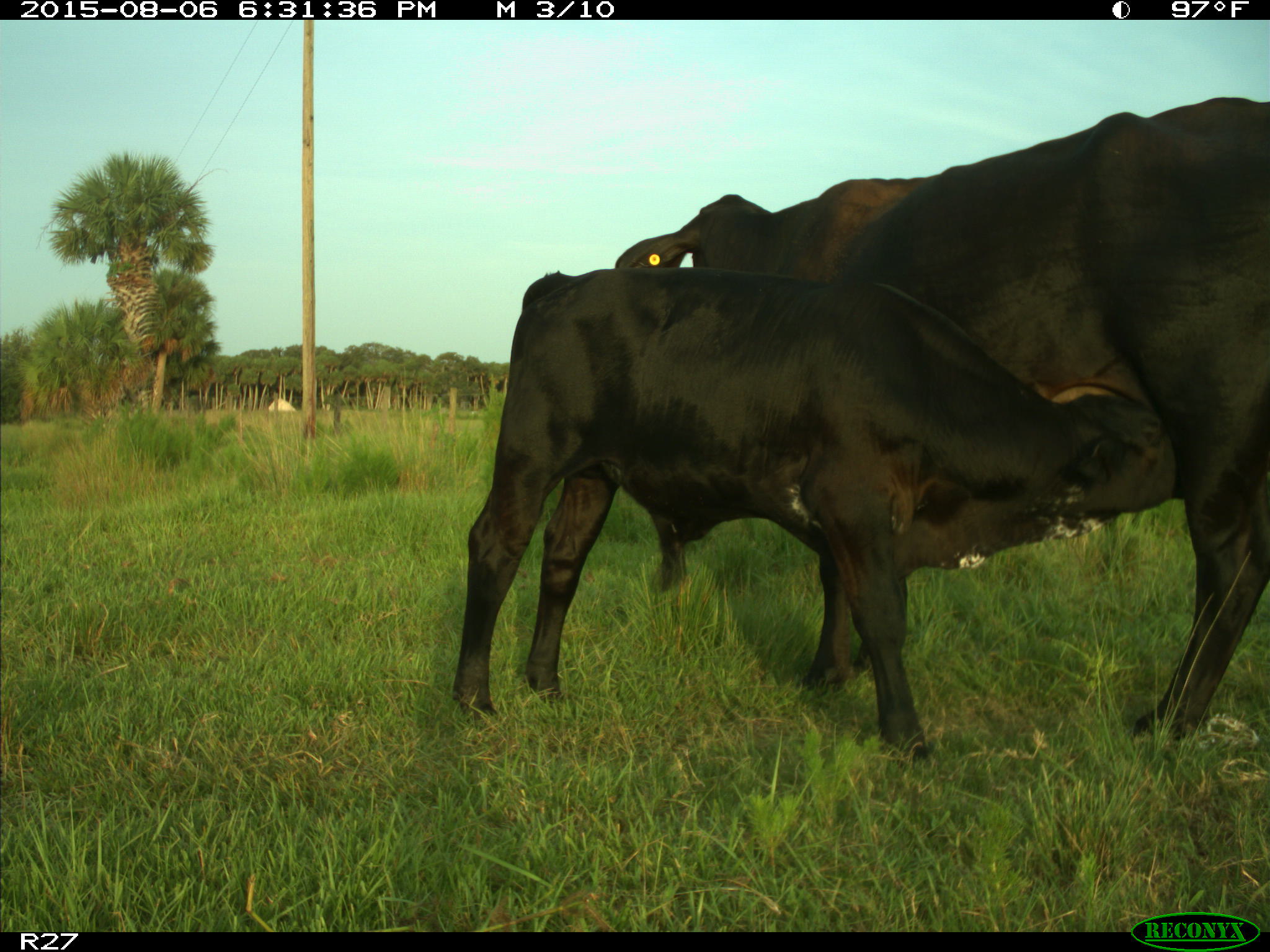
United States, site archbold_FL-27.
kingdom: Animalia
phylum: Chordata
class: Mammalia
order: Artiodactyla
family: Bovidae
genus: Bos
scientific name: Bos taurus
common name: domestic cow